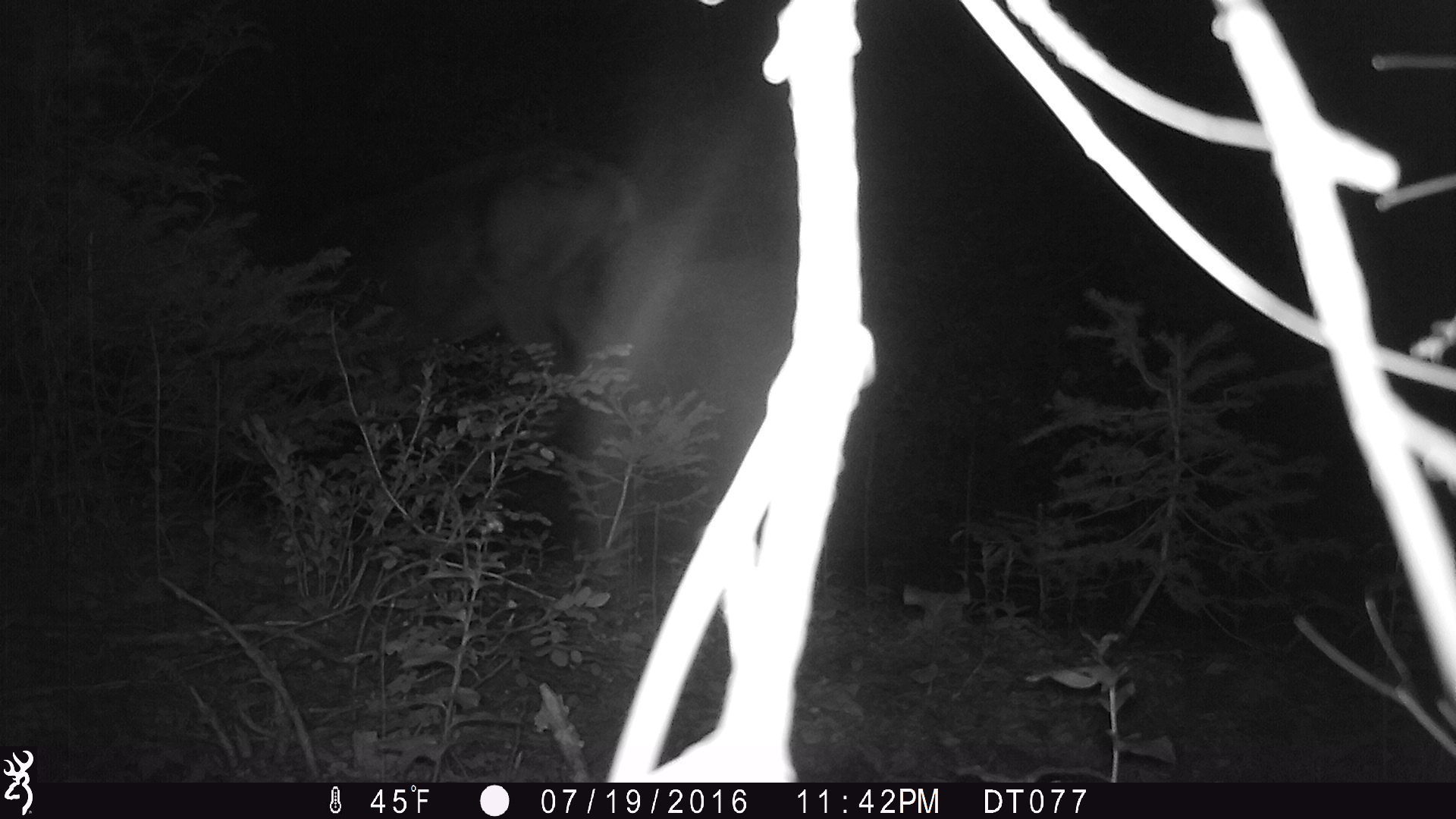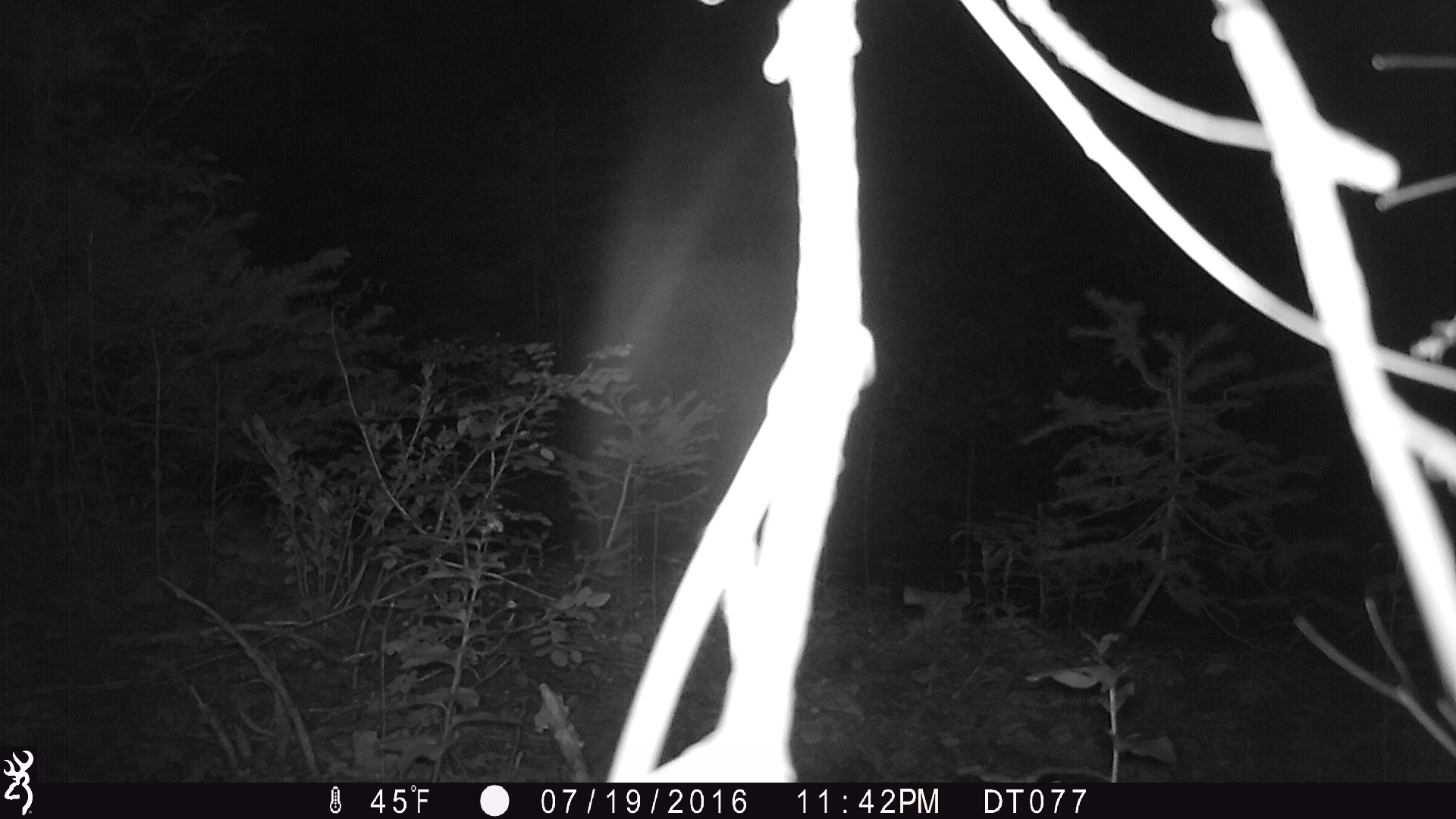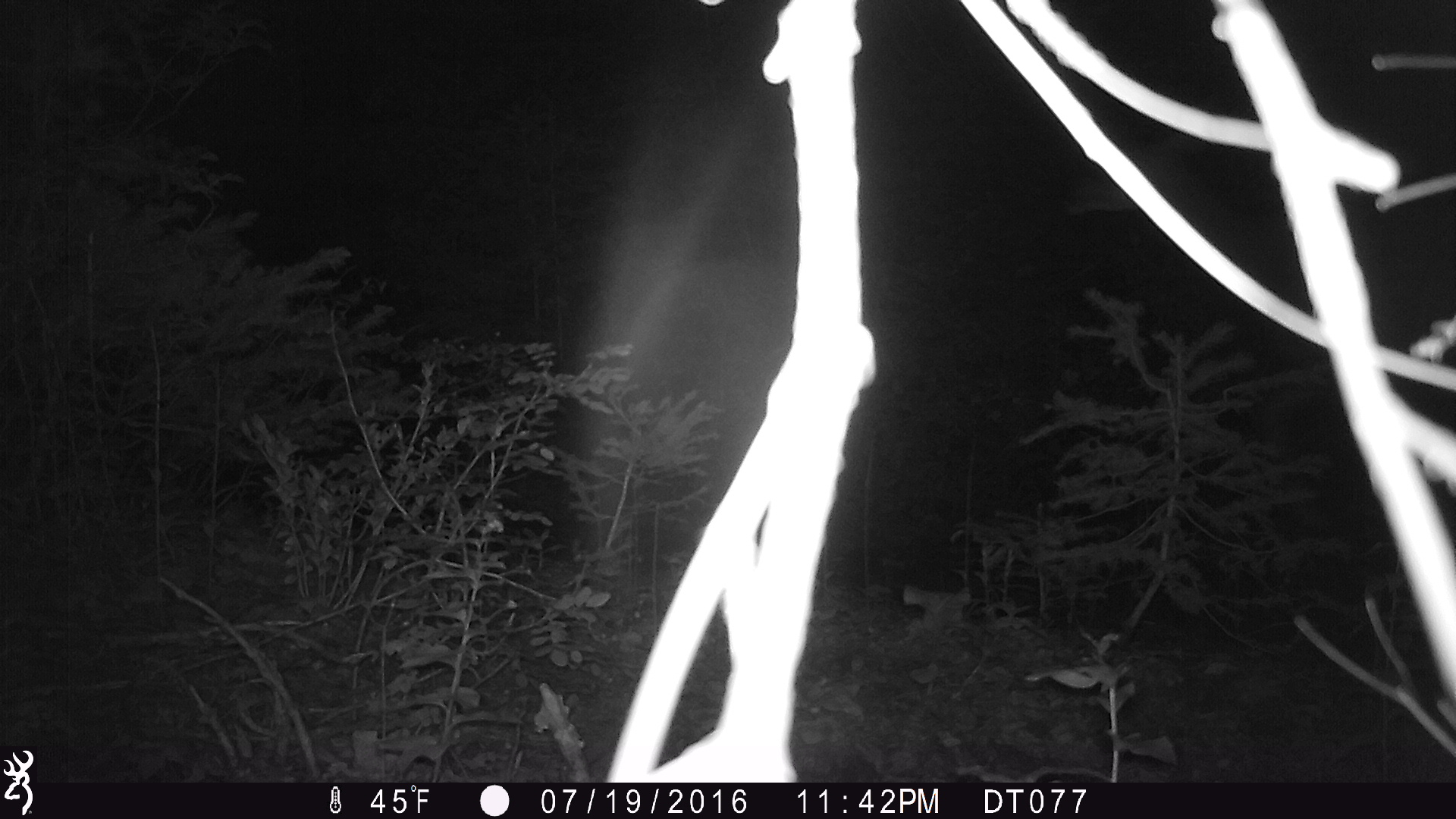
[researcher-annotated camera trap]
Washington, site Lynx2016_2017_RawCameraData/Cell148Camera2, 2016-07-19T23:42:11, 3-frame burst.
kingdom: Animalia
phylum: Chordata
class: Mammalia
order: Artiodactyla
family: Cervidae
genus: Odocoileus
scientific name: Odocoileus hemionus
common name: mule deer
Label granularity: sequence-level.